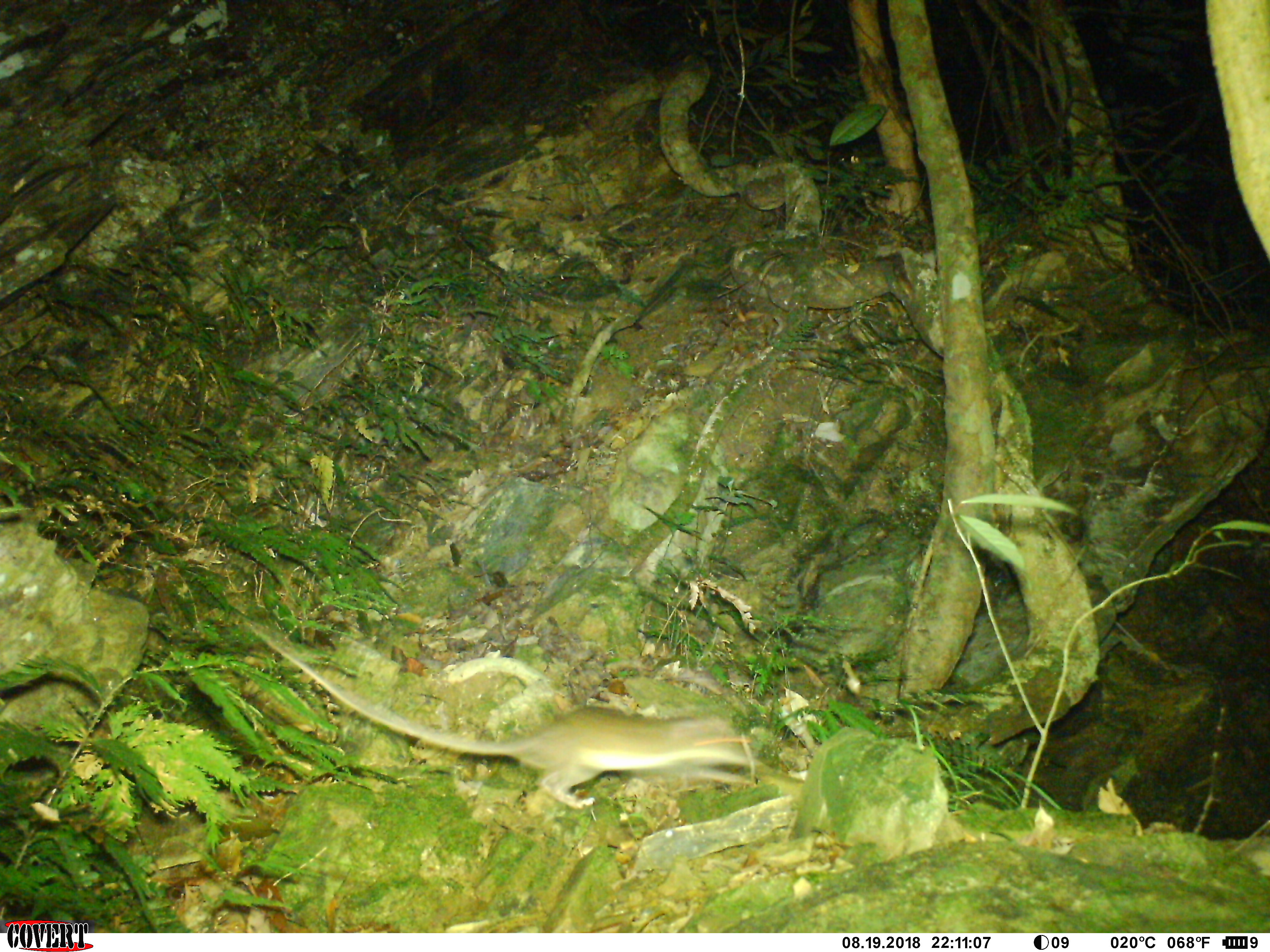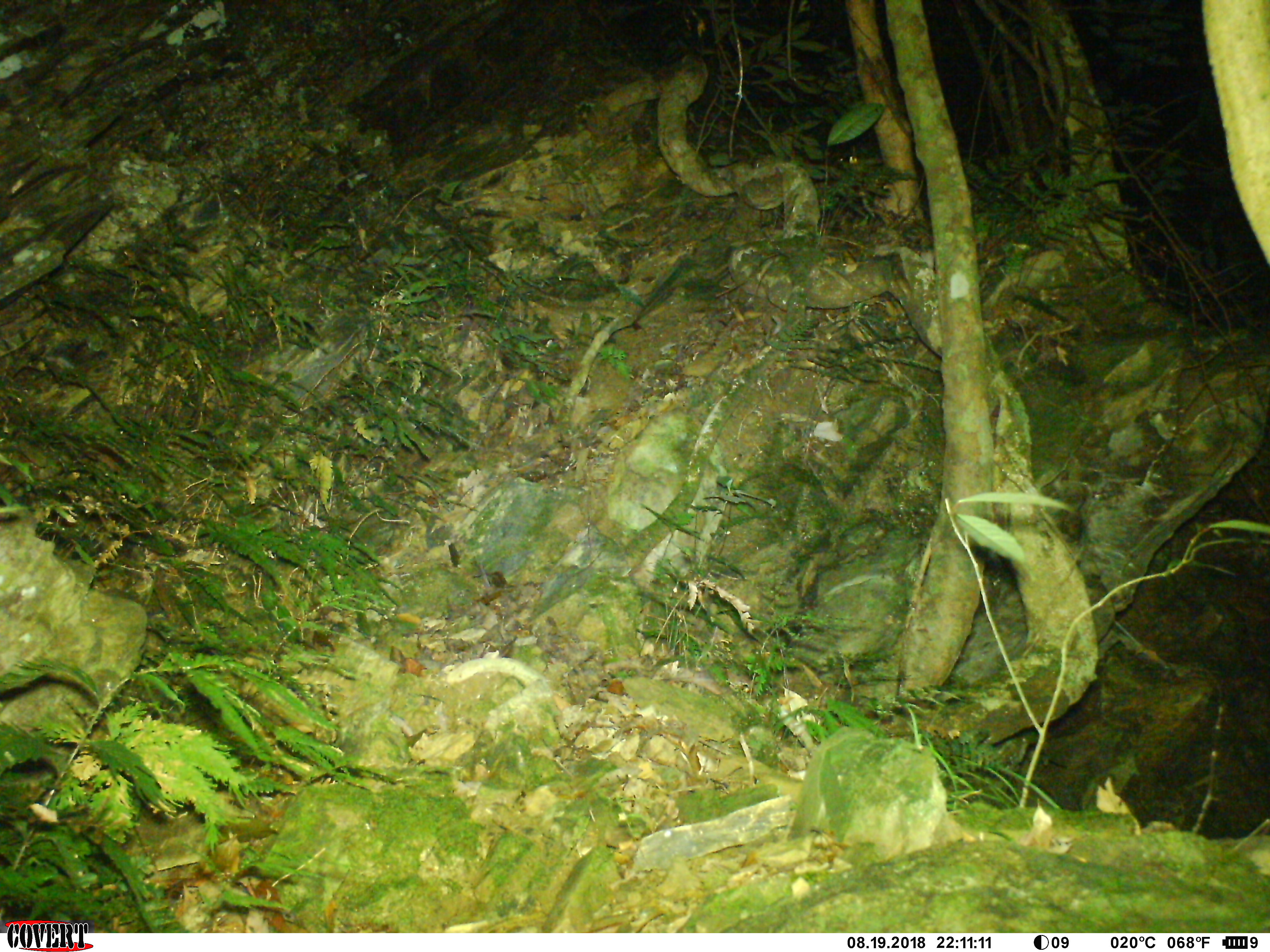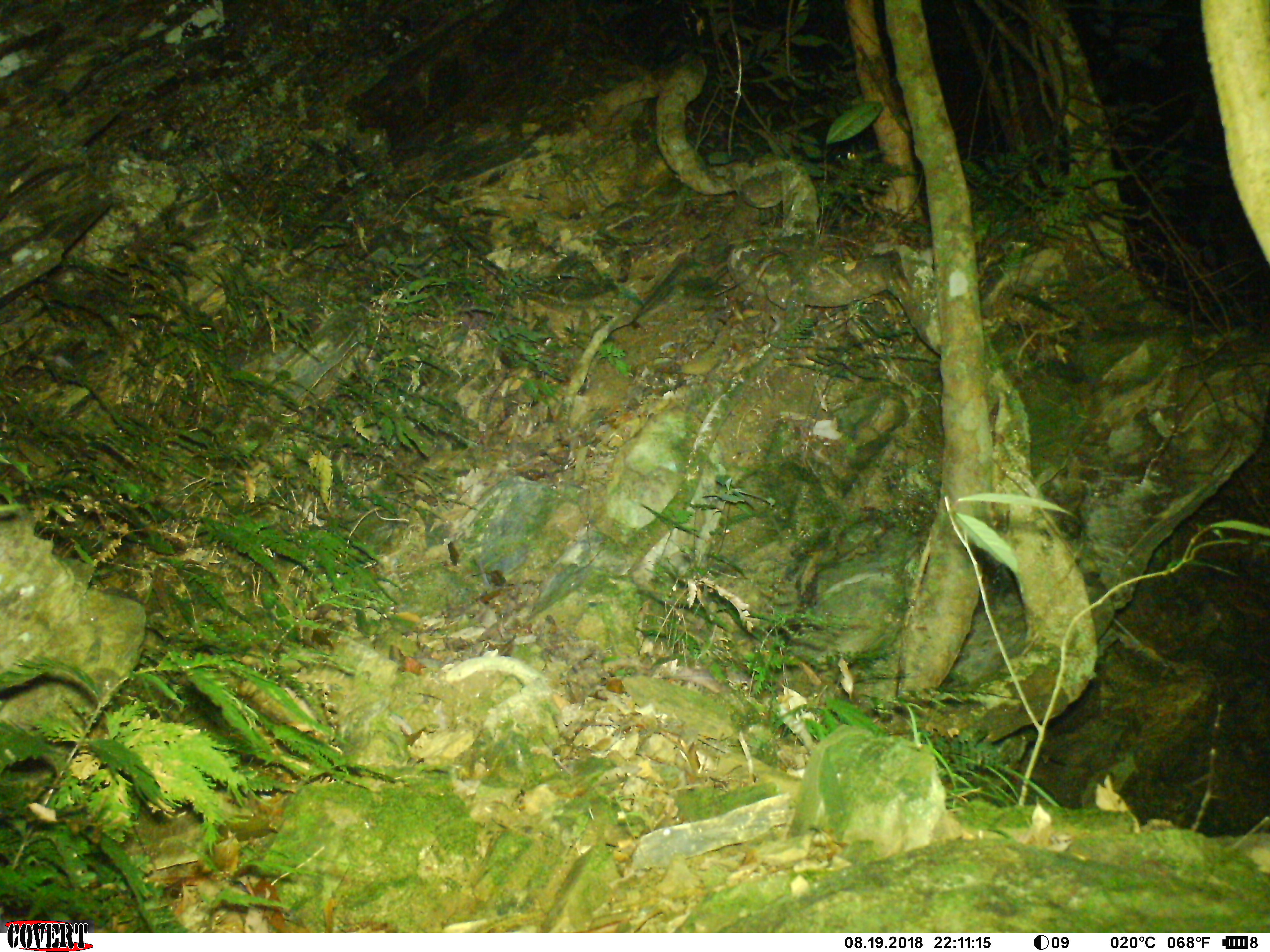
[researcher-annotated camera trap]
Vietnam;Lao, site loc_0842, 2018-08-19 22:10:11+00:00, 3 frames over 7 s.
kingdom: Animalia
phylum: Chordata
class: Mammalia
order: Rodentia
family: Muridae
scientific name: Muridae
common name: old-world mice and rats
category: unidentified murid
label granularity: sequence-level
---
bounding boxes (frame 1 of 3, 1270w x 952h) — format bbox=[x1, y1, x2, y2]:
unidentified murid: bbox=[240, 620, 752, 810]